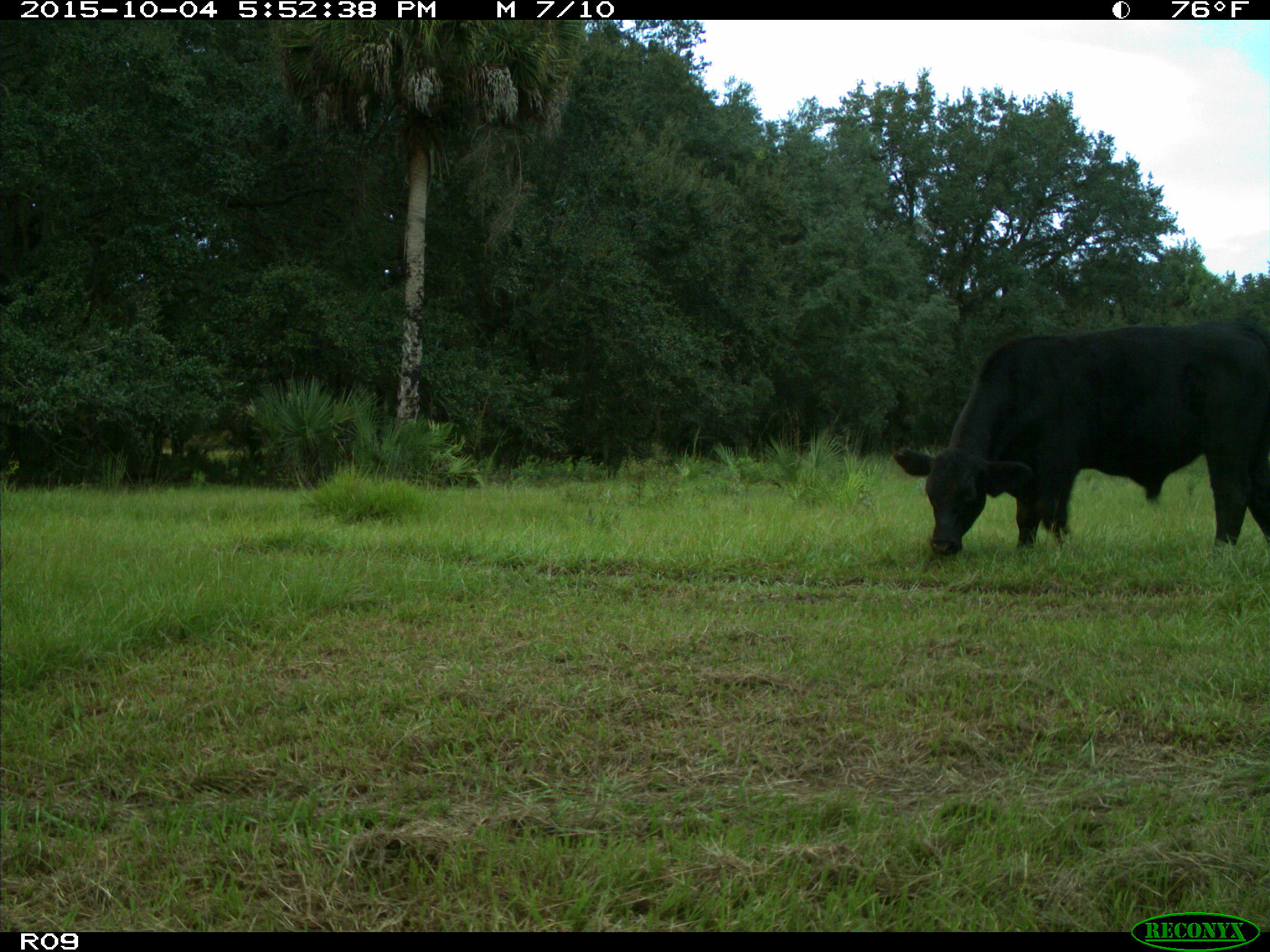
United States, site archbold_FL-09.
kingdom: Animalia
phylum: Chordata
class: Mammalia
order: Artiodactyla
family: Bovidae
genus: Bos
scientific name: Bos taurus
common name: domestic cow